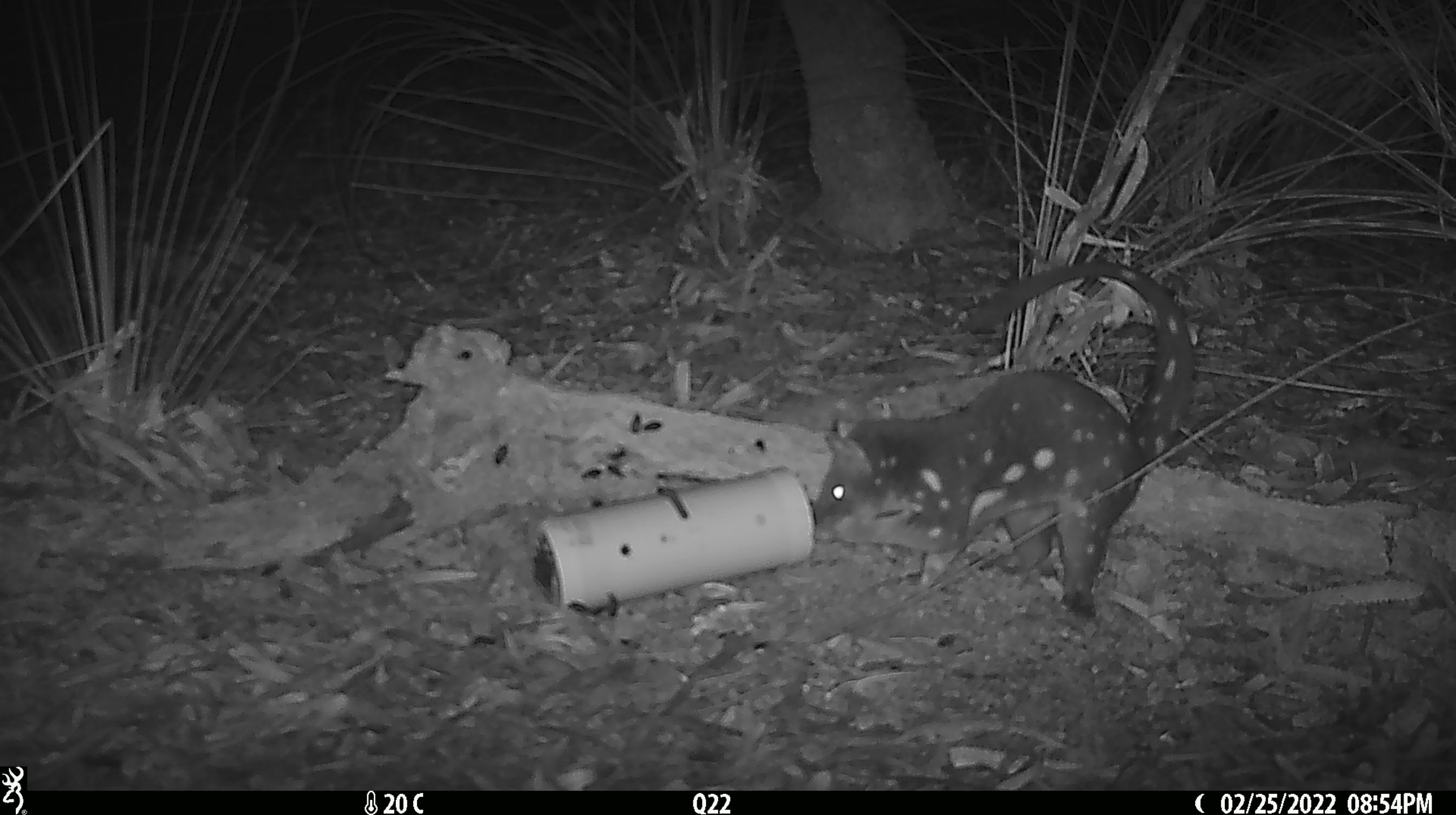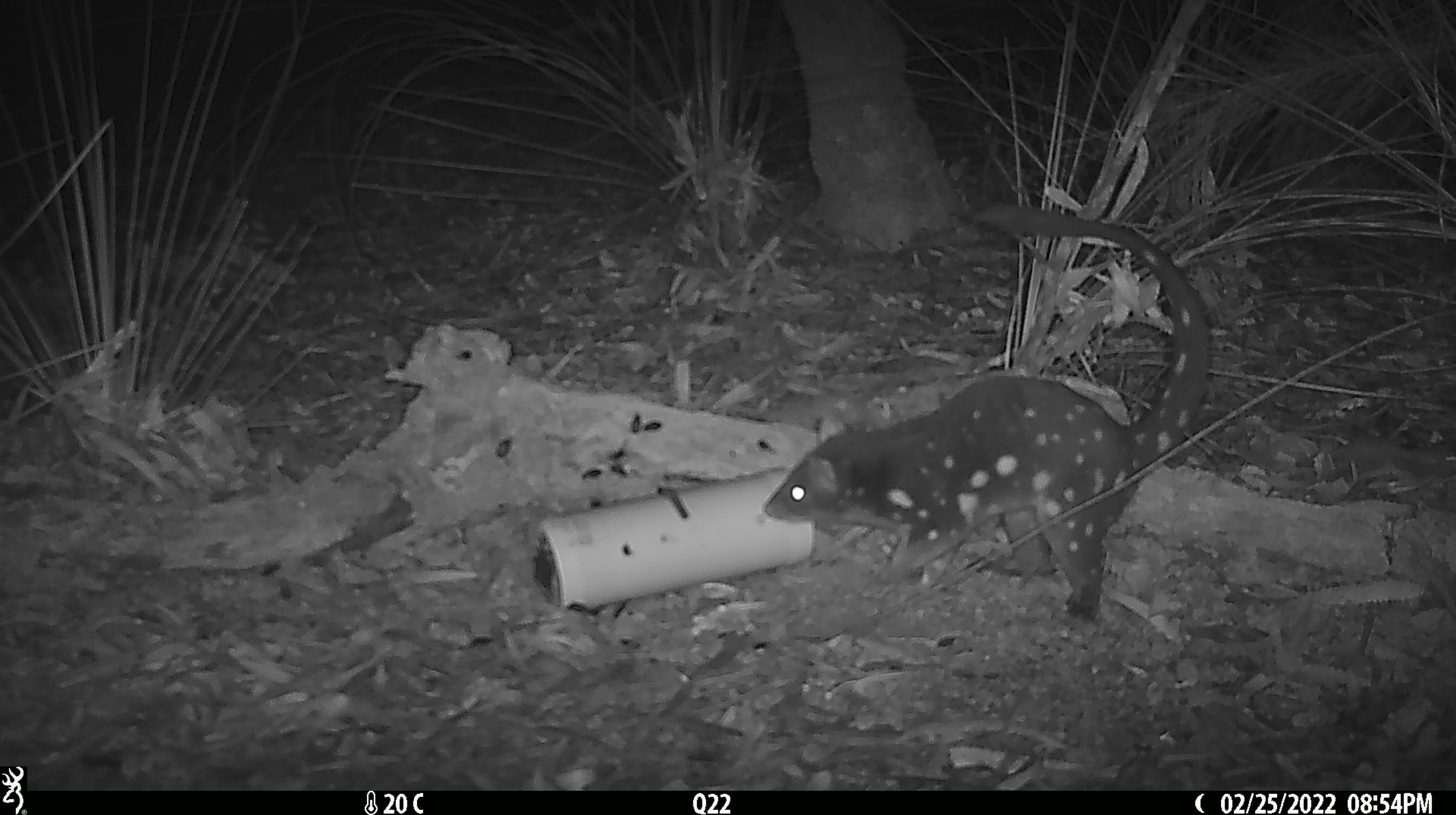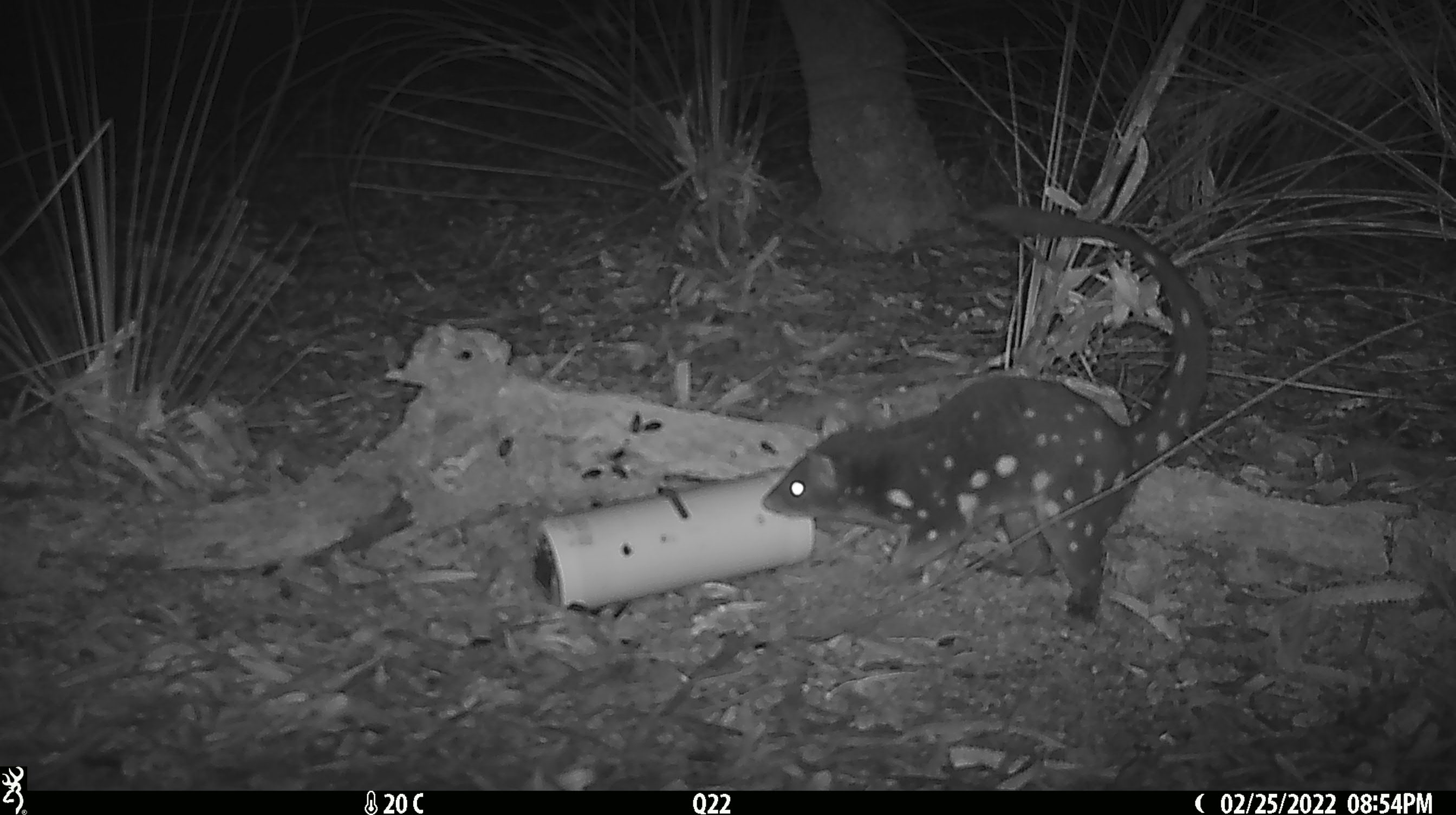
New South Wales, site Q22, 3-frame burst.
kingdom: Animalia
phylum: Chordata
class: Mammalia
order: Dasyuromorphia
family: Dasyuridae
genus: Dasyurus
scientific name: Dasyurus maculatus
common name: spotted-tailed quoll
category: quoll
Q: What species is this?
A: Quoll (spotted-tailed quoll) (Dasyurus maculatus).